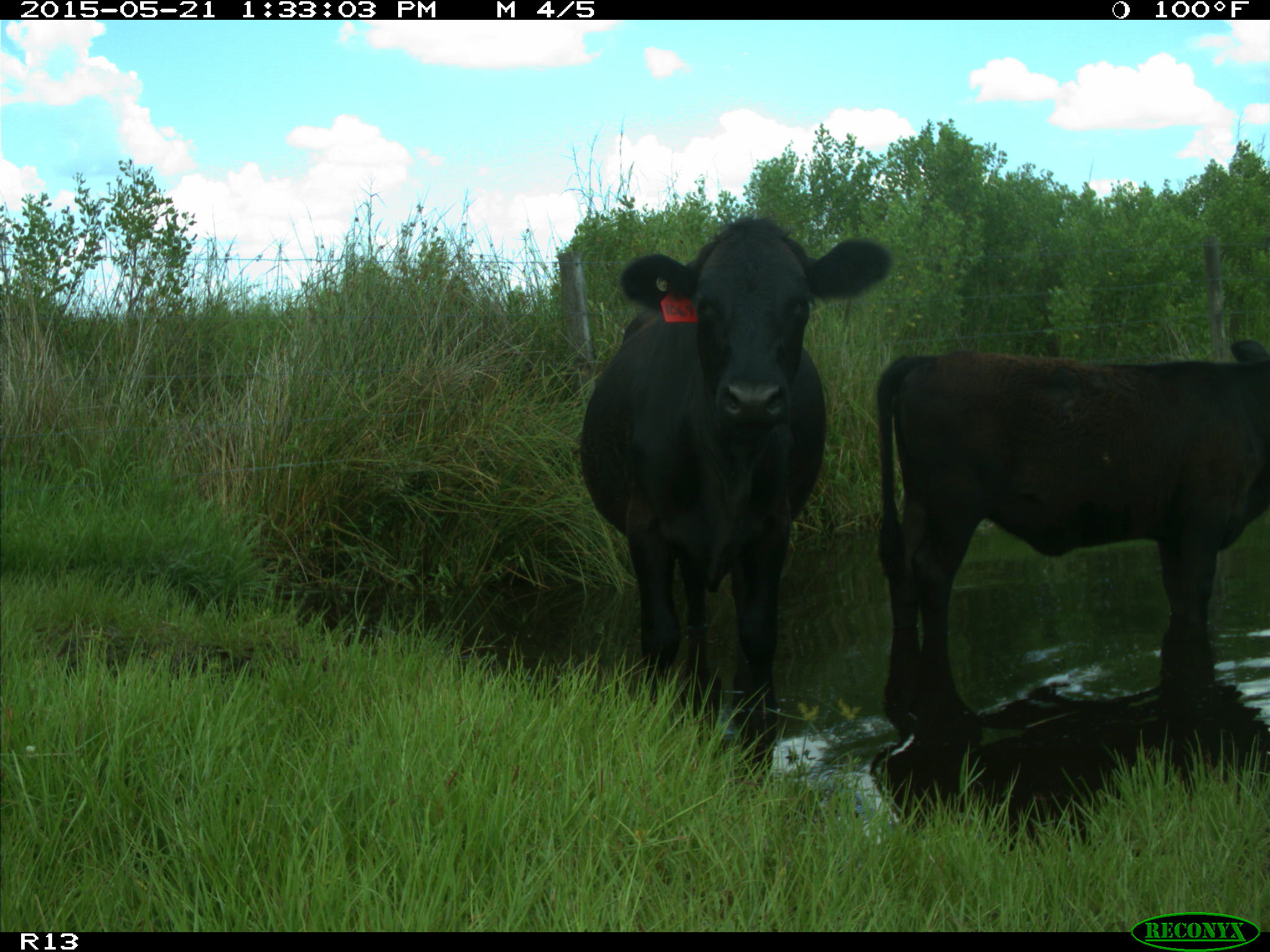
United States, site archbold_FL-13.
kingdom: Animalia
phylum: Chordata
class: Mammalia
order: Artiodactyla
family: Bovidae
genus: Bos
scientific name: Bos taurus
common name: domestic cow